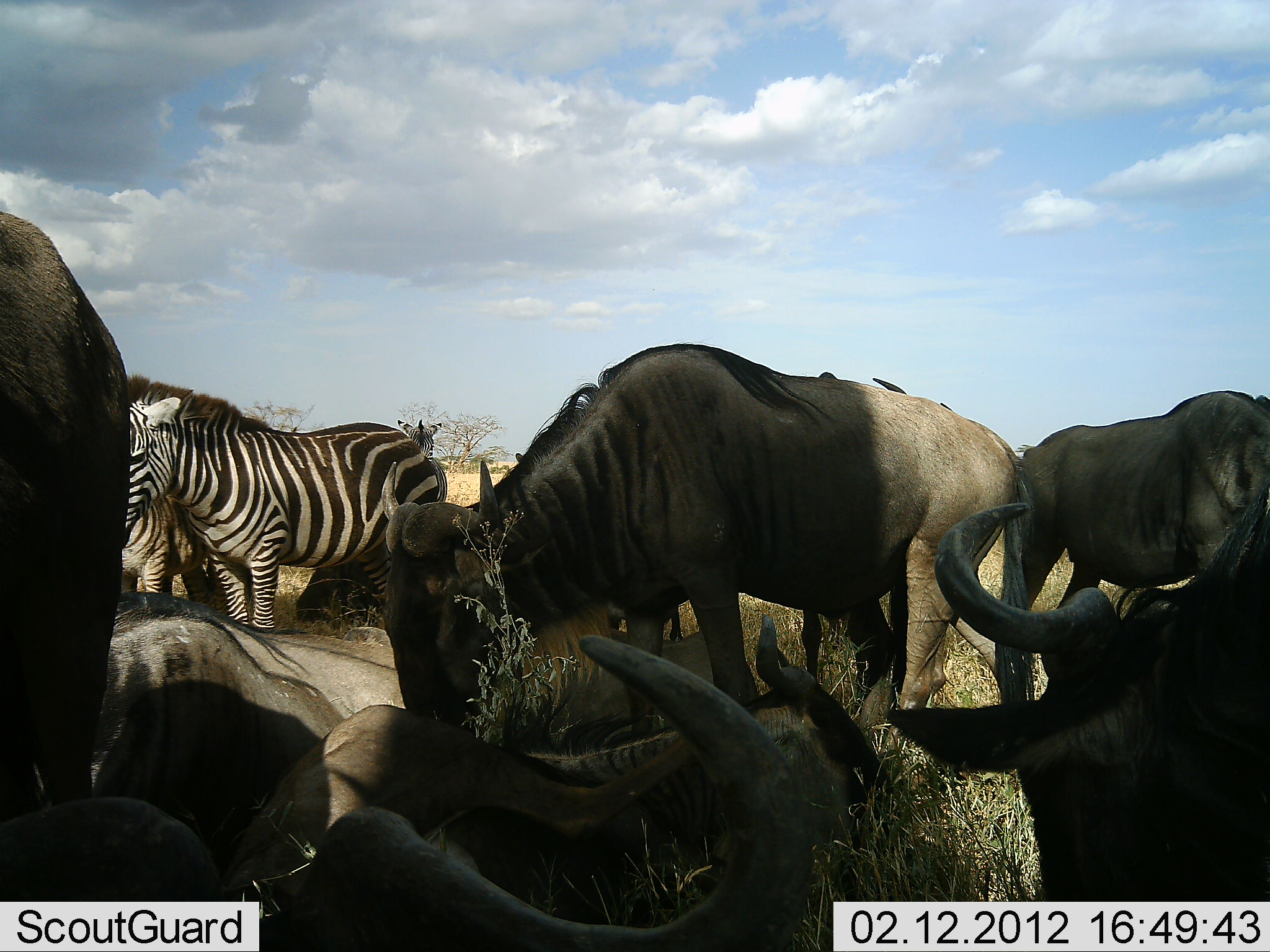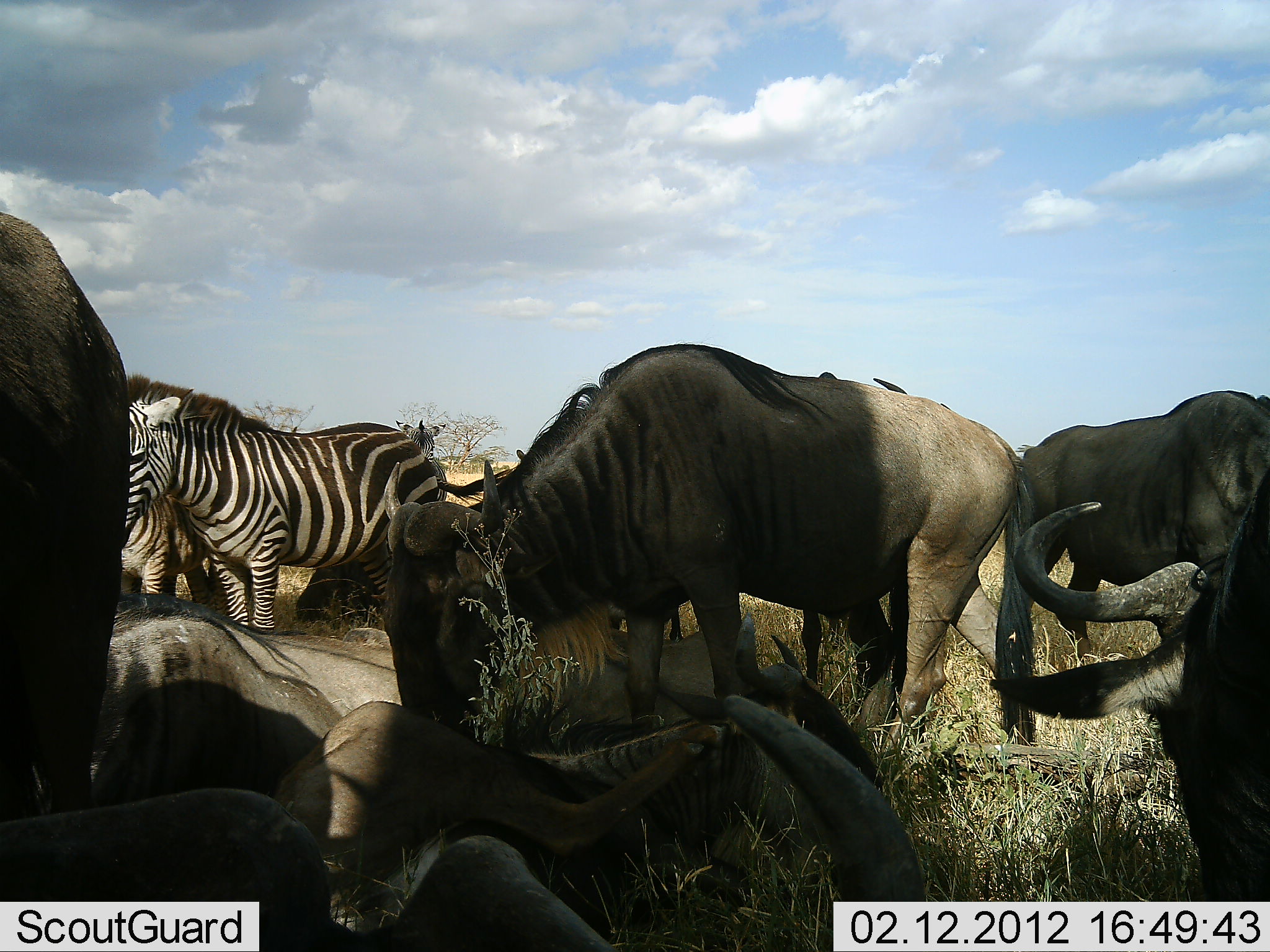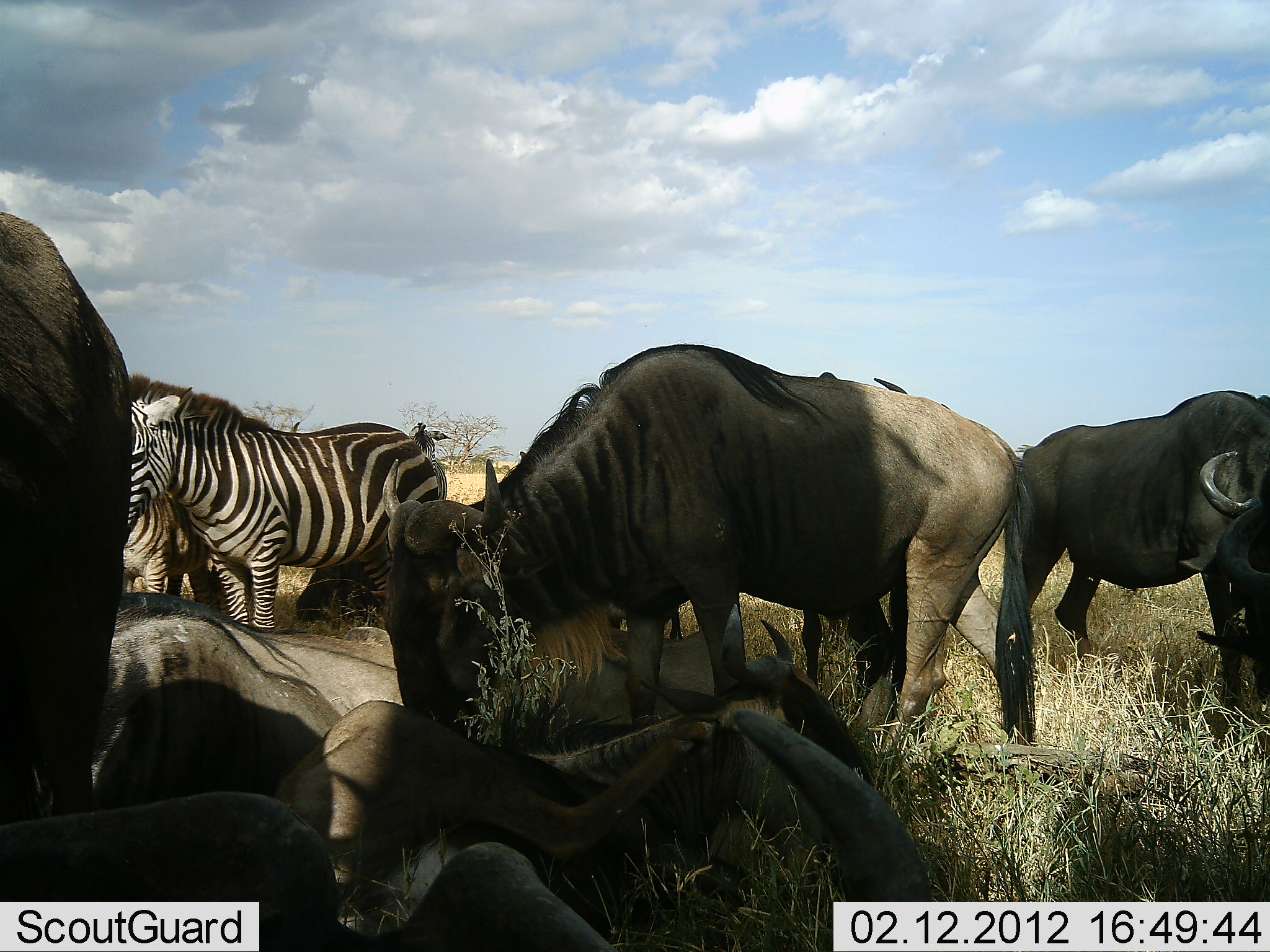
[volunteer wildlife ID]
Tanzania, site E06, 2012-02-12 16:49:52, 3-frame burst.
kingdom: Animalia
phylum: Chordata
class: Mammalia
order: Artiodactyla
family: Bovidae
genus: Connochaetes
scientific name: Connochaetes taurinus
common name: blue wildebeest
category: wildebeest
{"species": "wildebeest (blue wildebeest) (Connochaetes taurinus)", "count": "8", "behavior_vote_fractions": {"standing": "83%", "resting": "92%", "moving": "0%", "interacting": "25%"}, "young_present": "0%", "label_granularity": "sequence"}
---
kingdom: Animalia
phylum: Chordata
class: Mammalia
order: Perissodactyla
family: Equidae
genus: Equus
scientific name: Equus quagga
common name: plains zebra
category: zebra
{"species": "zebra (plains zebra) (Equus quagga)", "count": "2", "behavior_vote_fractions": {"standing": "92%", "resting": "17%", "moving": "8%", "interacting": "8%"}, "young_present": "0%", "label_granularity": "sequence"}